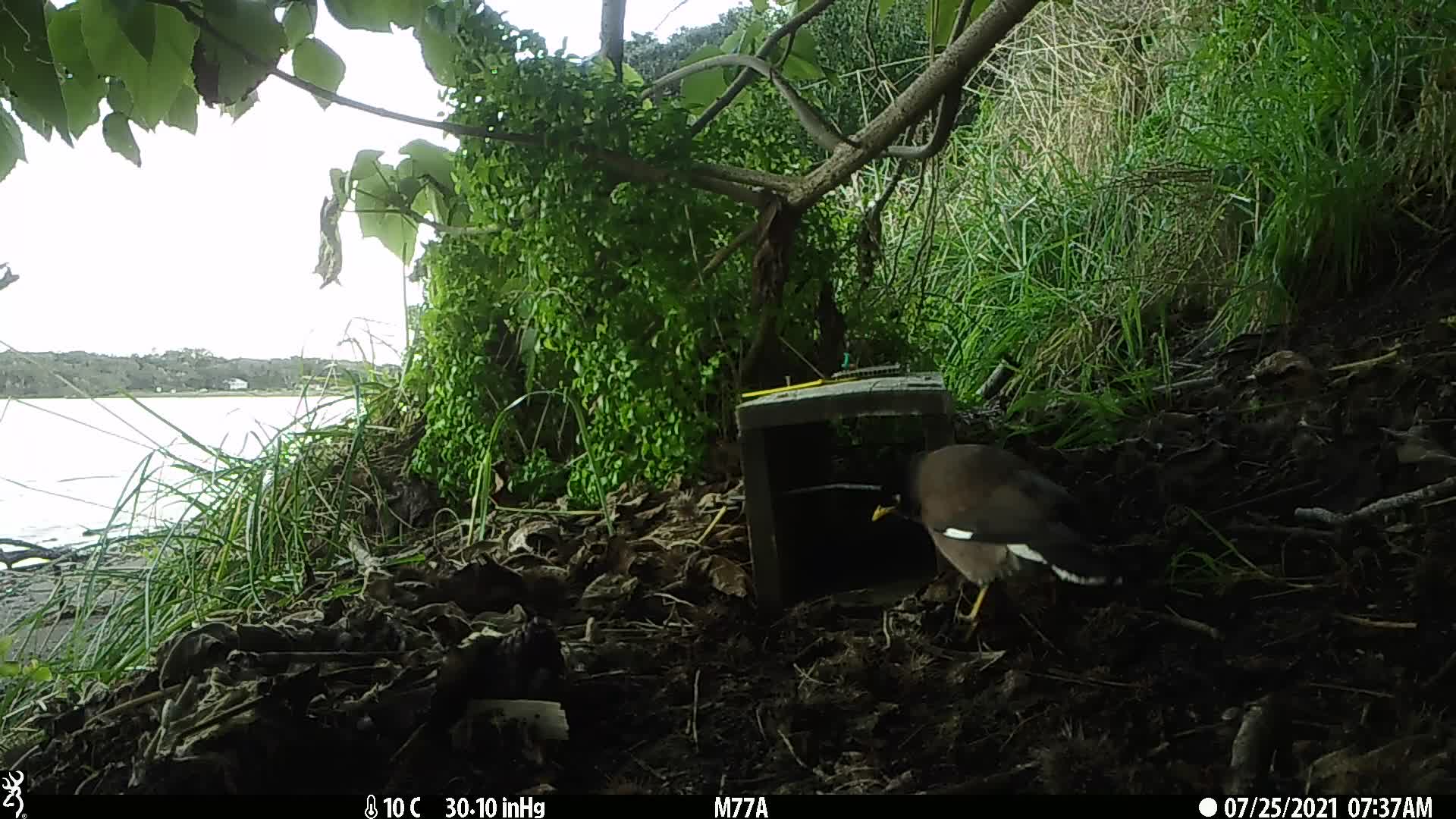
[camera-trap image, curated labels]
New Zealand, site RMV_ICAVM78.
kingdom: Animalia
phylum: Chordata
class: Aves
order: Passeriformes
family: Sturnidae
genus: Acridotheres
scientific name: Acridotheres tristis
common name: common myna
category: myna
Myna (common myna) (Acridotheres tristis).